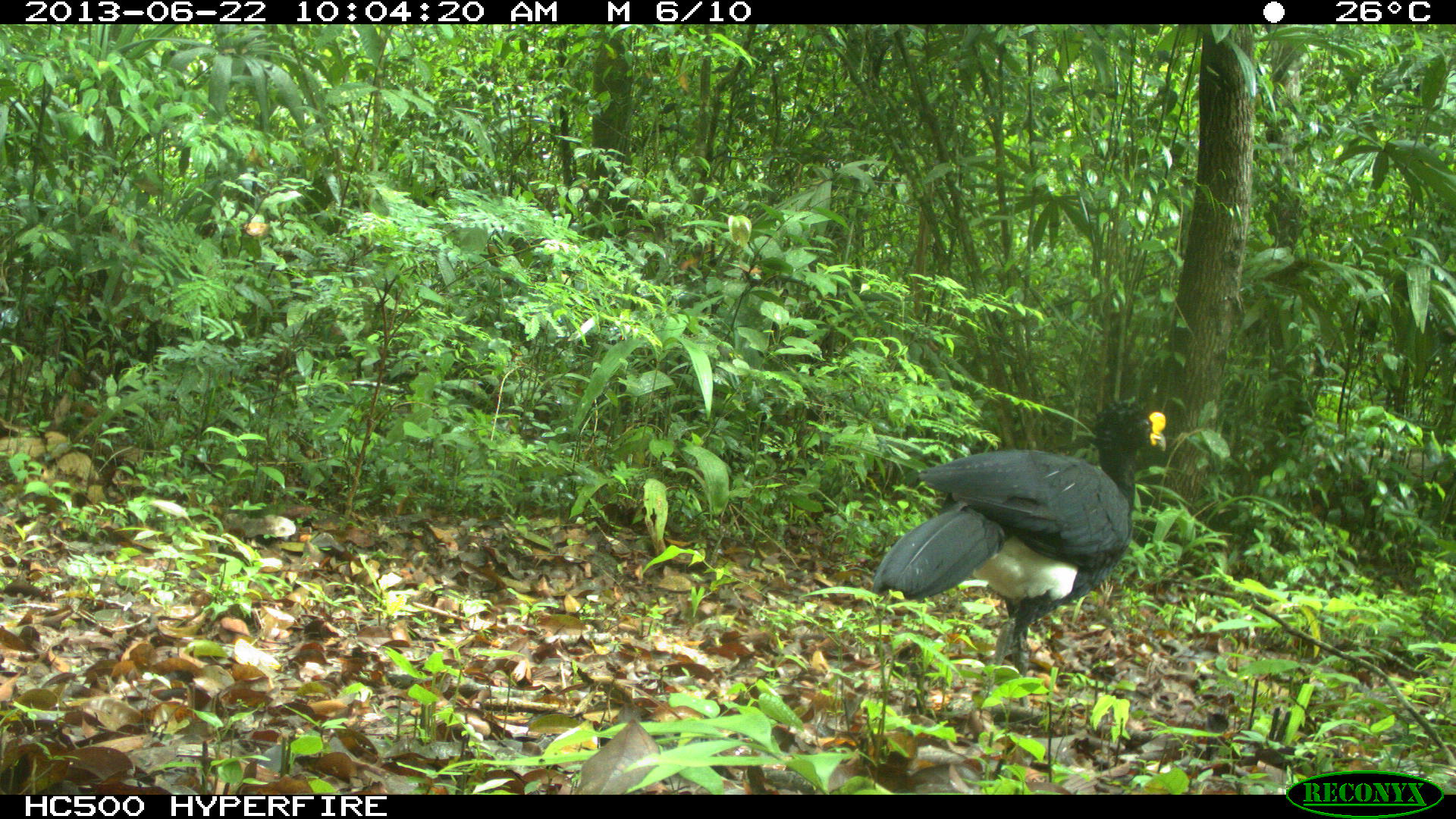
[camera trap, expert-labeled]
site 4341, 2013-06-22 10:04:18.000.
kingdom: Animalia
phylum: Chordata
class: Aves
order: Galliformes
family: Cracidae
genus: Crax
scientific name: Crax rubra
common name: great curassow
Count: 1.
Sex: male.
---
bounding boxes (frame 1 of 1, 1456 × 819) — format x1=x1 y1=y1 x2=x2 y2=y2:
crax rubra: x1=869 y1=399 x2=1167 y2=708